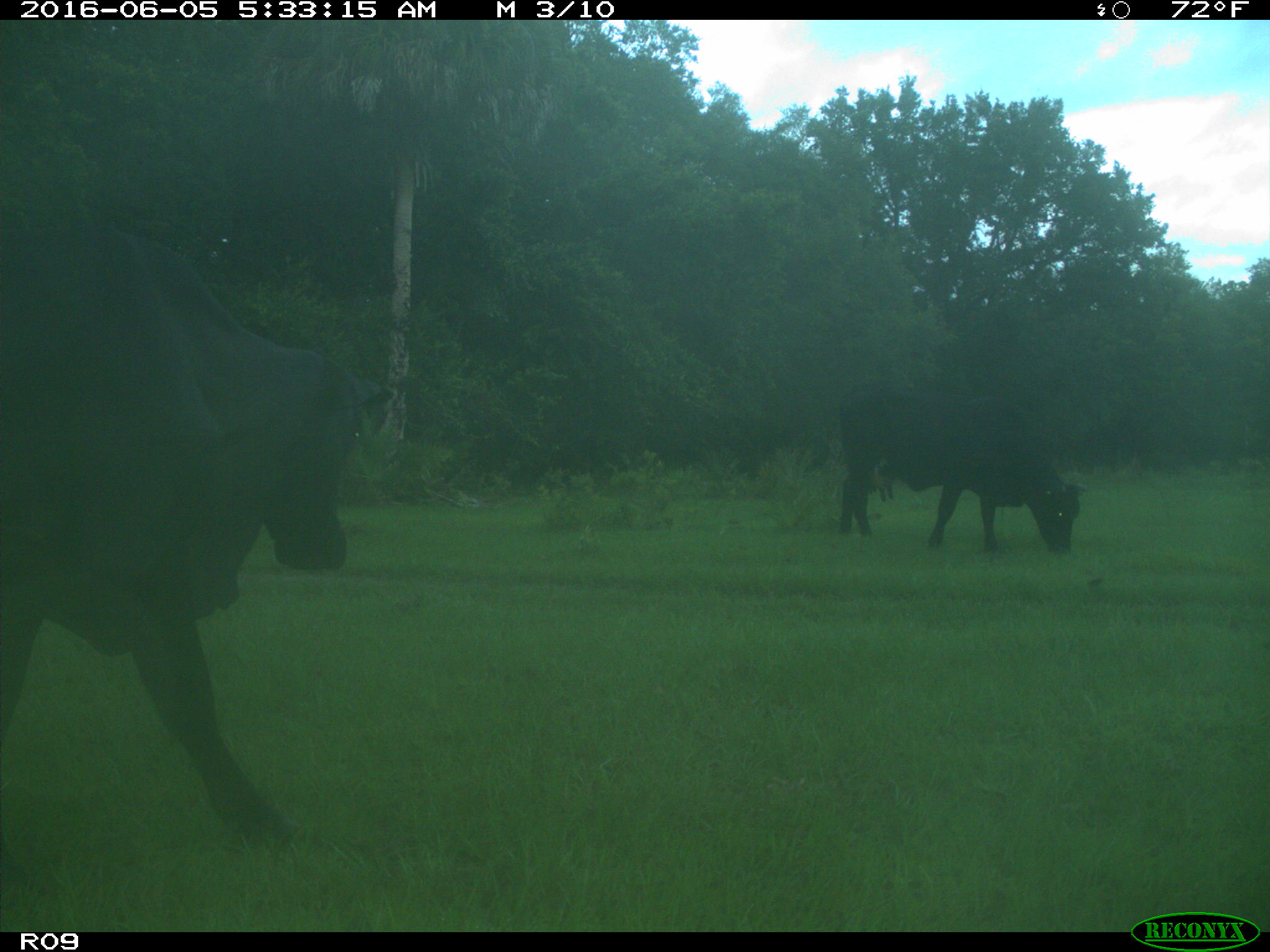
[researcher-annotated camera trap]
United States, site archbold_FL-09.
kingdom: Animalia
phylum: Chordata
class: Mammalia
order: Artiodactyla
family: Bovidae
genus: Bos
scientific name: Bos taurus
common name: domestic cow